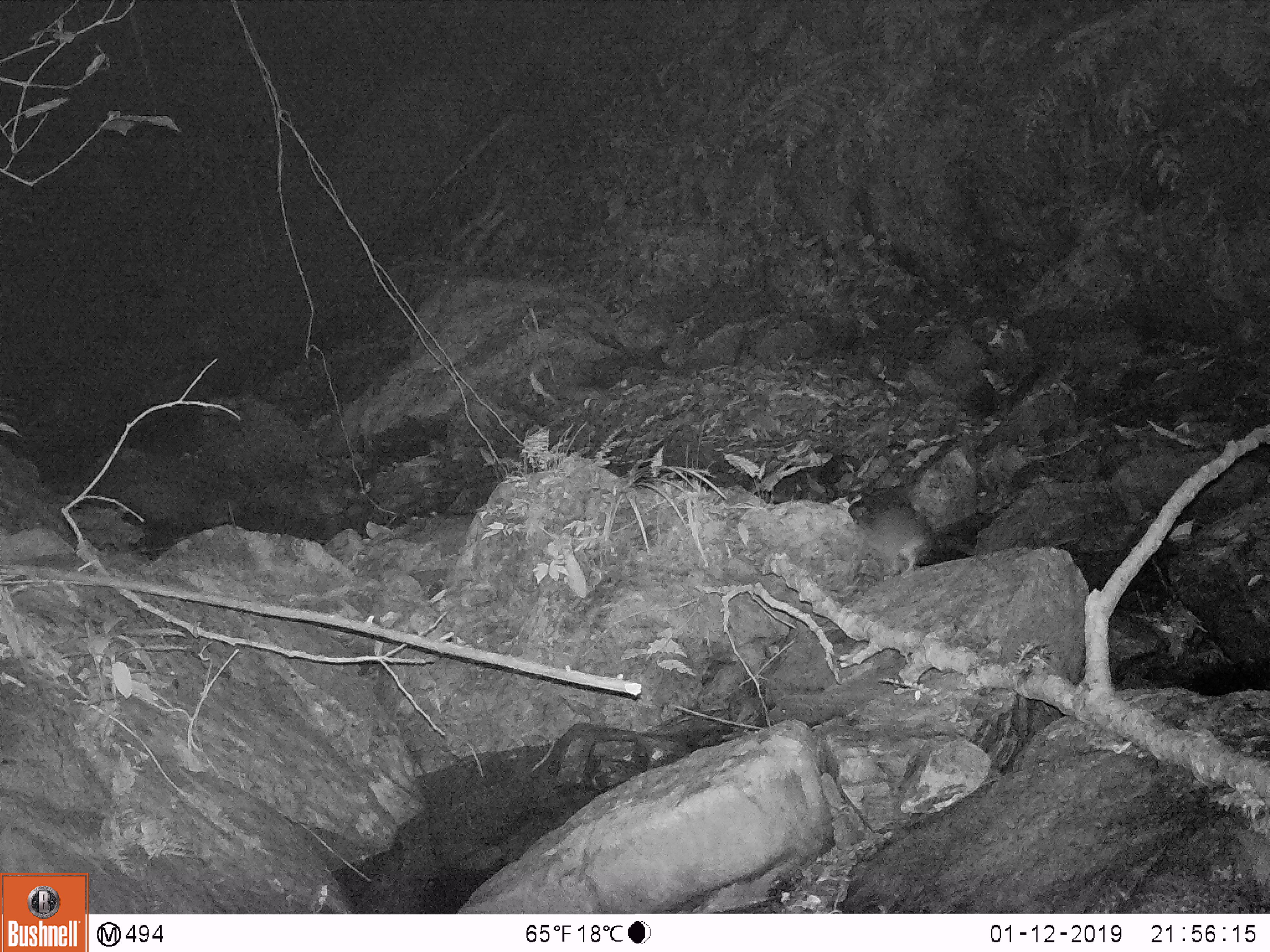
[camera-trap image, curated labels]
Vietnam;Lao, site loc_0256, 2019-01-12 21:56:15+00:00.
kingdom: Animalia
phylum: Chordata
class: Mammalia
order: Rodentia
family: Muridae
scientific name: Muridae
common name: old-world mice and rats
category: unidentified murid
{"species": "unidentified murid (old-world mice and rats) (Muridae)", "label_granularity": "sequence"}